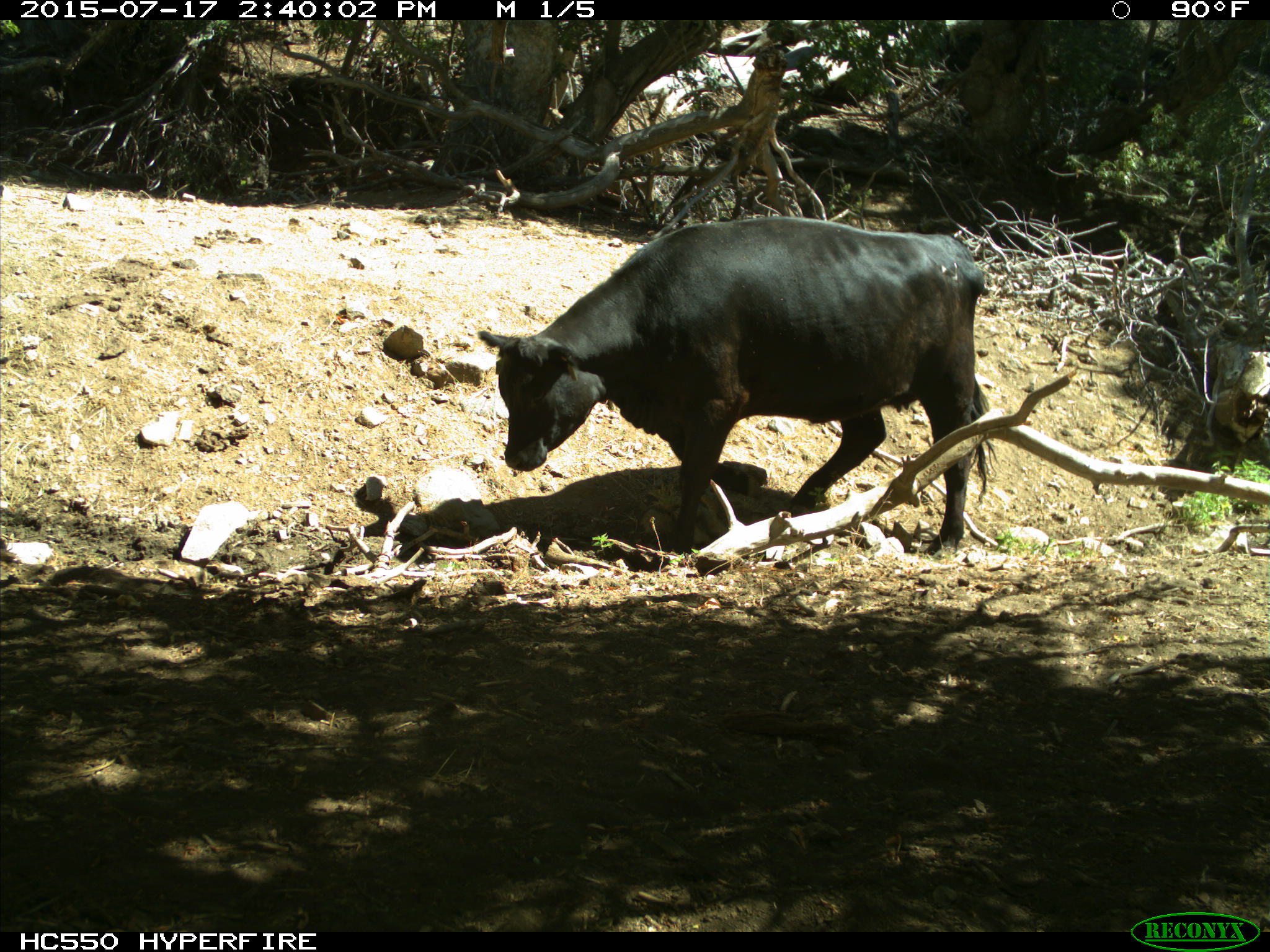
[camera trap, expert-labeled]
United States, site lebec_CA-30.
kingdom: Animalia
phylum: Chordata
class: Mammalia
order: Artiodactyla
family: Bovidae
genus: Bos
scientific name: Bos taurus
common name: domestic cow